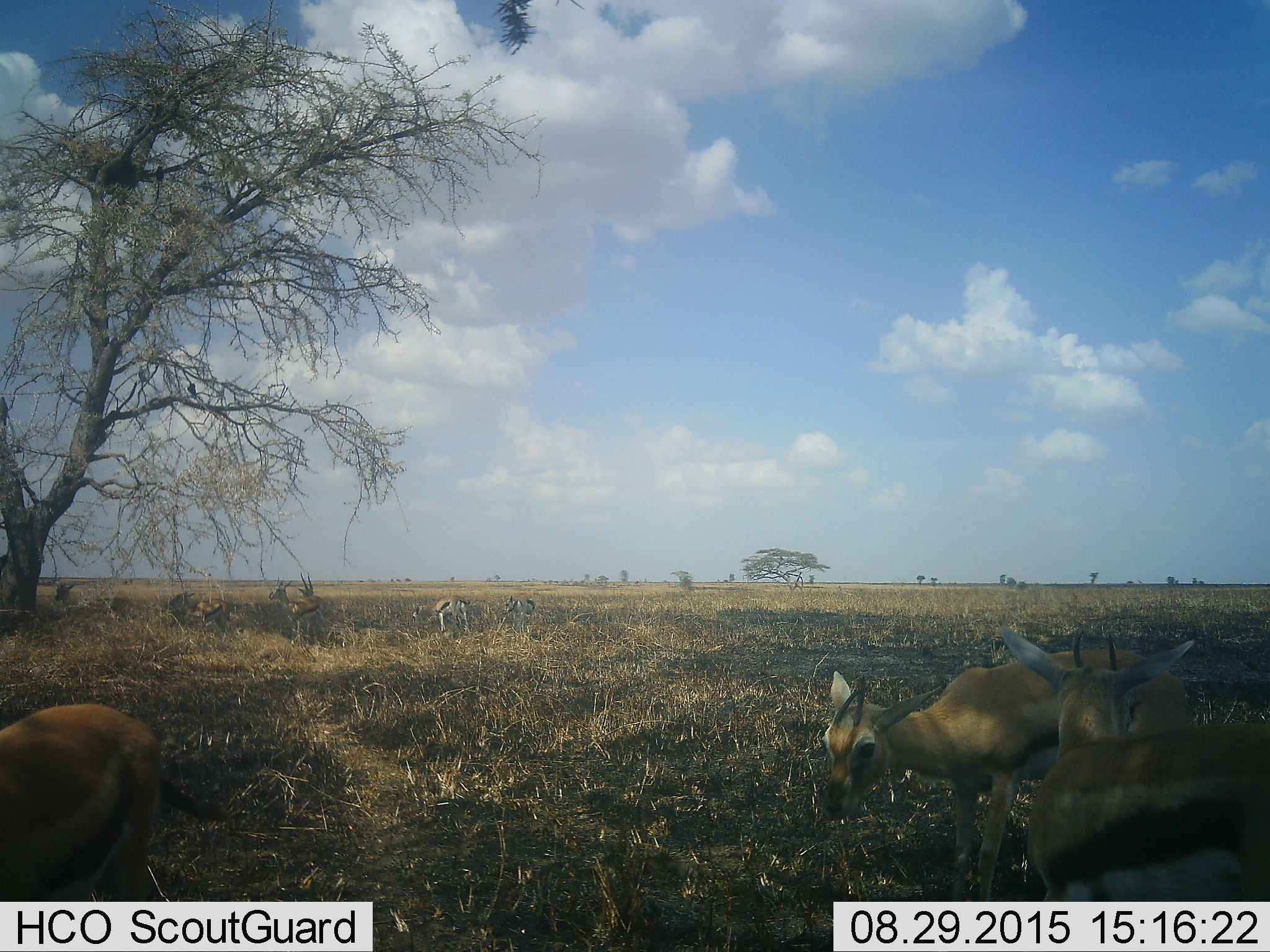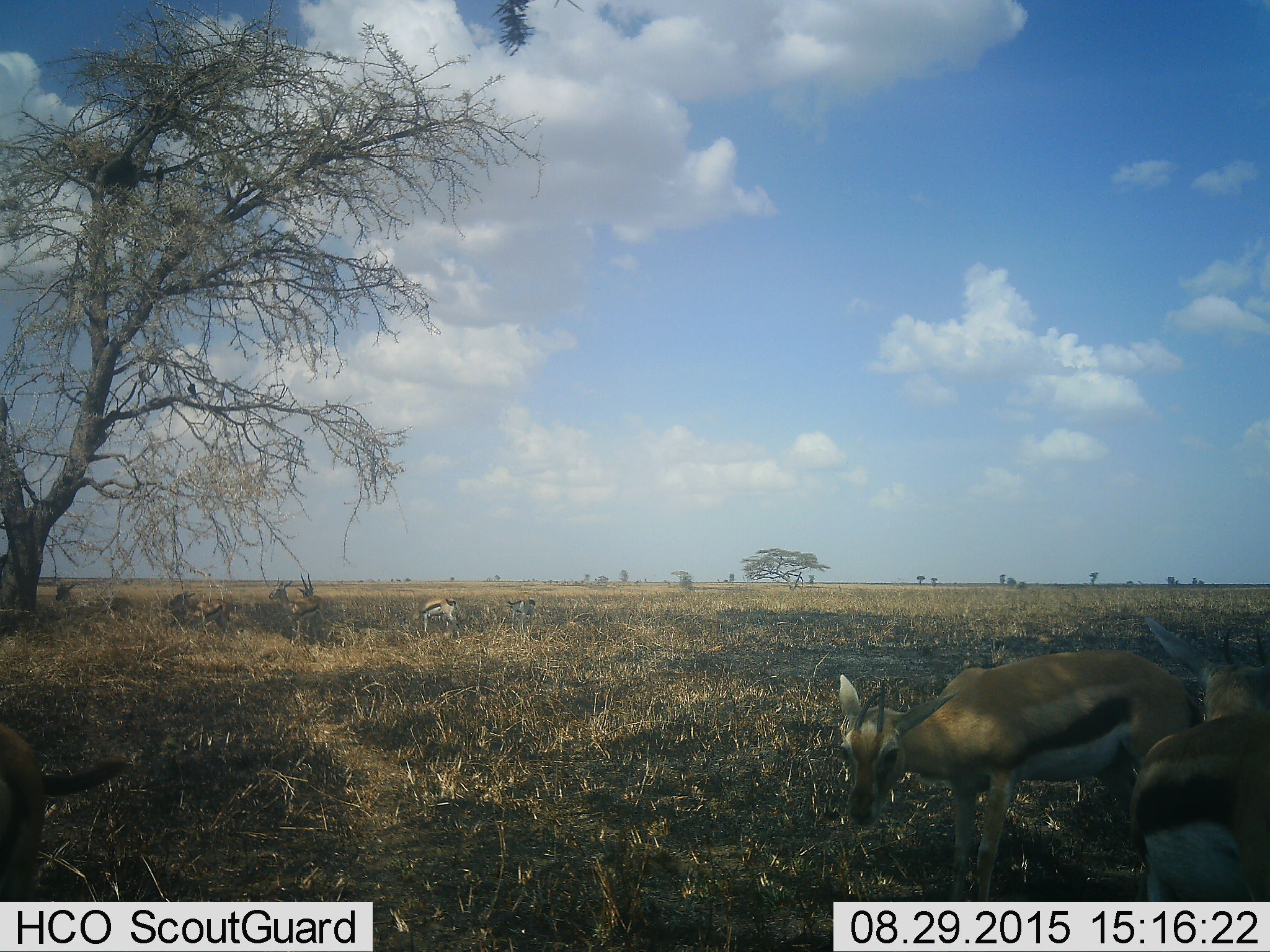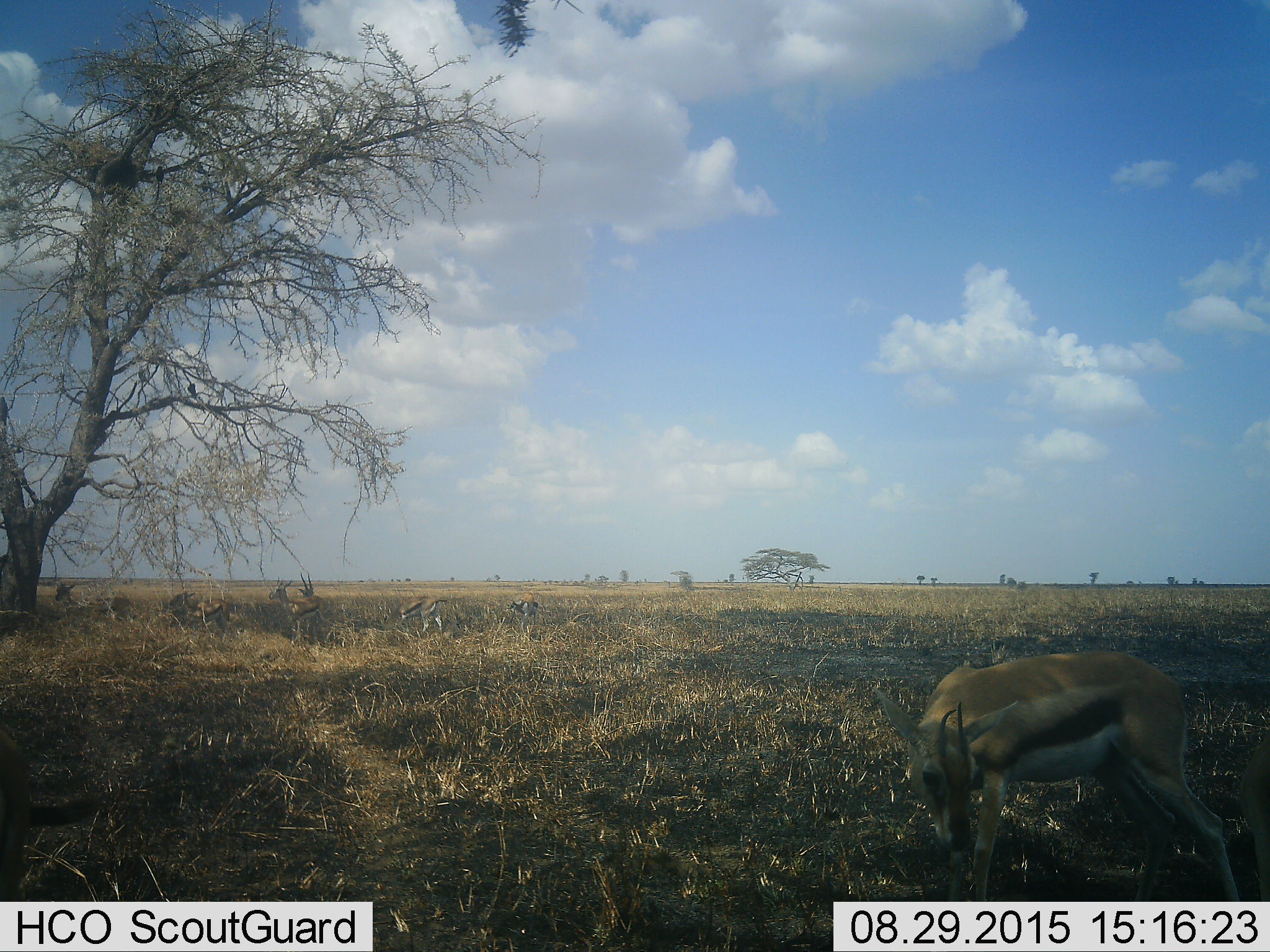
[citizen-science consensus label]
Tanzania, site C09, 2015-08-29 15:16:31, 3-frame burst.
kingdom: Animalia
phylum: Chordata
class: Mammalia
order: Artiodactyla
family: Bovidae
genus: Eudorcas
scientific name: Eudorcas thomsonii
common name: thomson's gazelle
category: gazellethomsons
Gazellethomsons (thomson's gazelle) (Eudorcas thomsonii), count 11-50. Behavior (volunteer vote fractions): standing 76%, resting 24%, moving 47%, interacting 24%. Young present (vote fraction): 35%. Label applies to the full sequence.